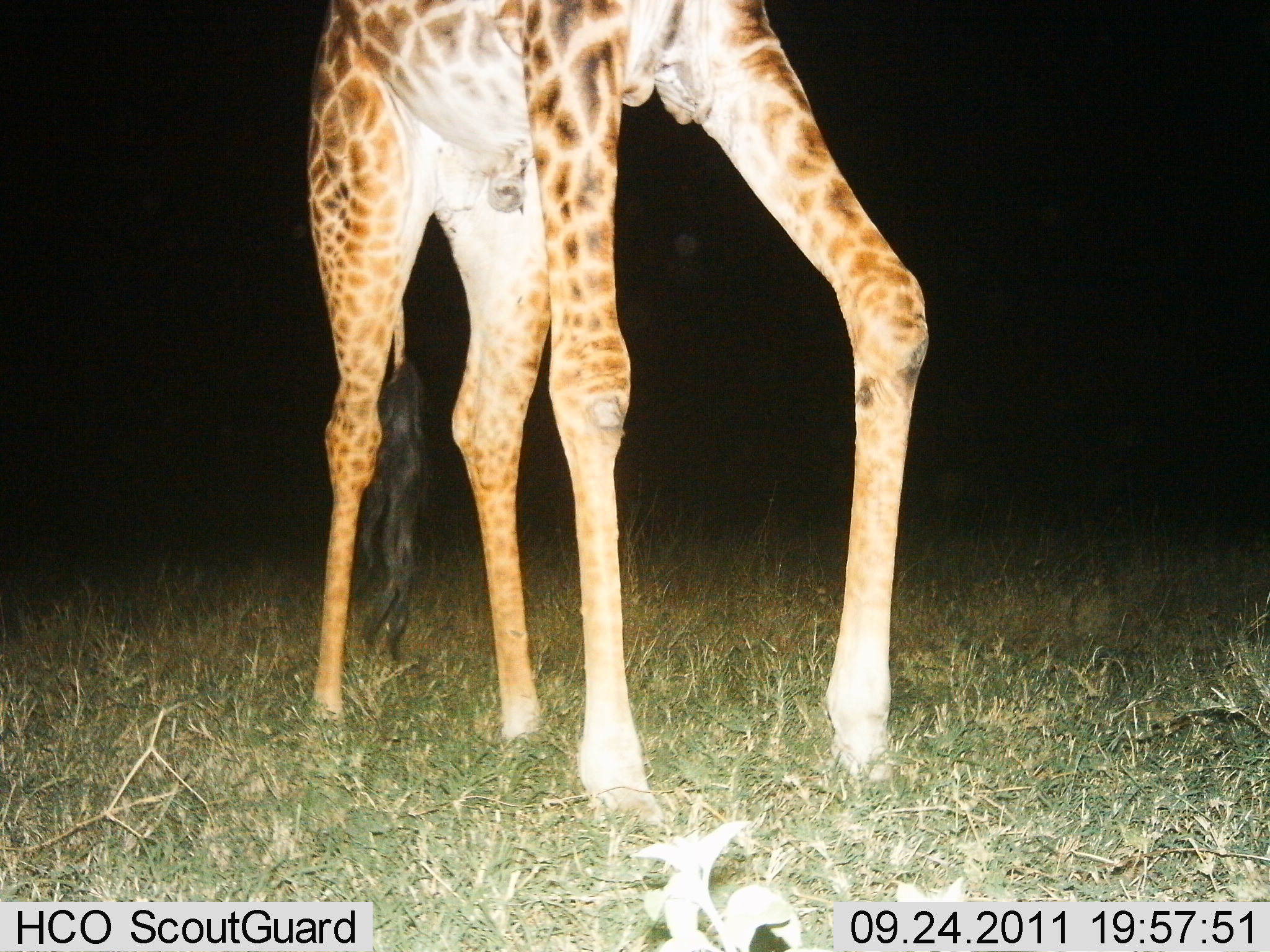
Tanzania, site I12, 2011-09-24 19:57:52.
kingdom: Animalia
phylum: Chordata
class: Mammalia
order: Artiodactyla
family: Giraffidae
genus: Giraffa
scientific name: Giraffa camelopardalis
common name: giraffe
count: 1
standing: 67%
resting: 0%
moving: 33%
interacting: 0%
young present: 0%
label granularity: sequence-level